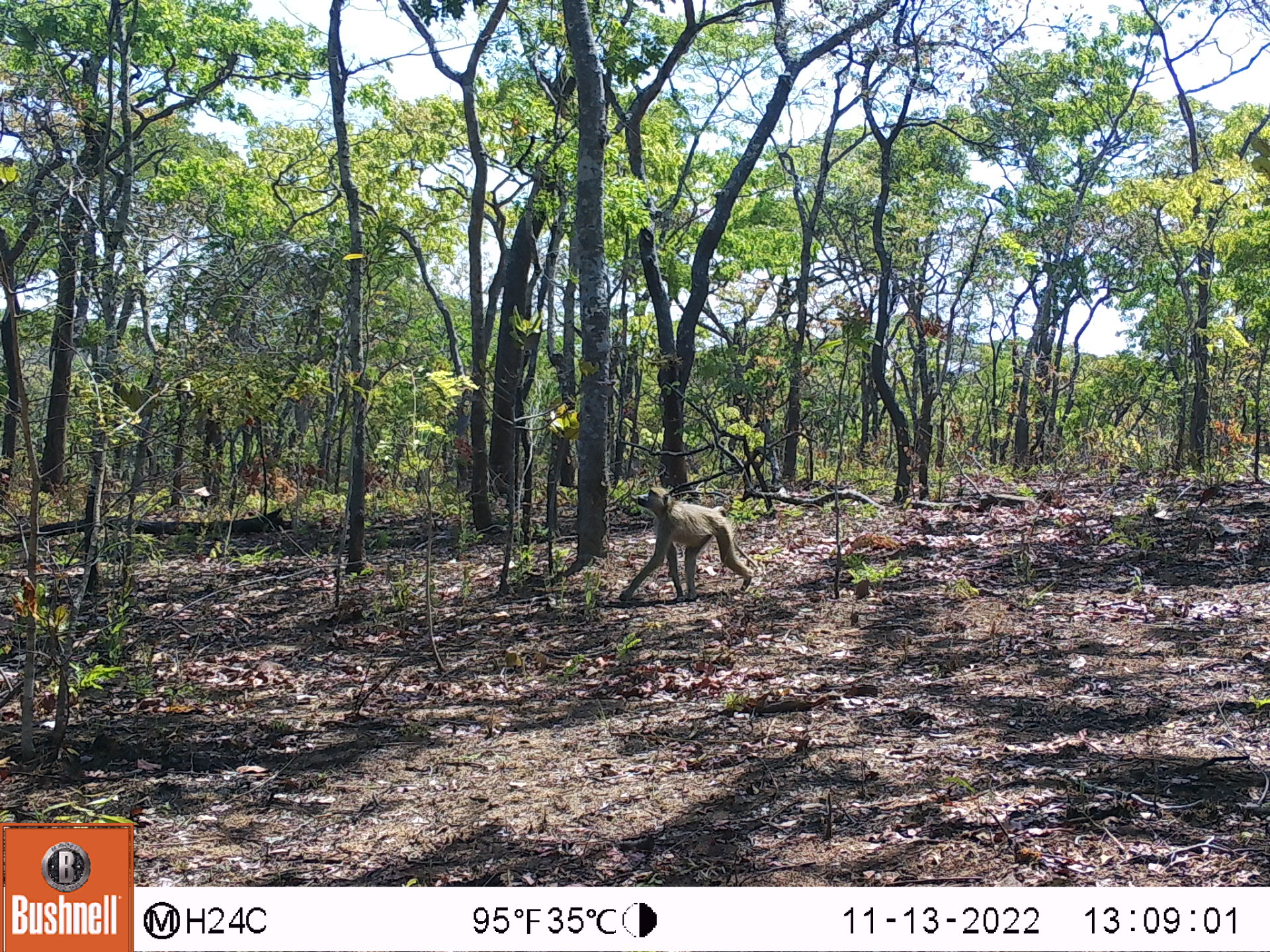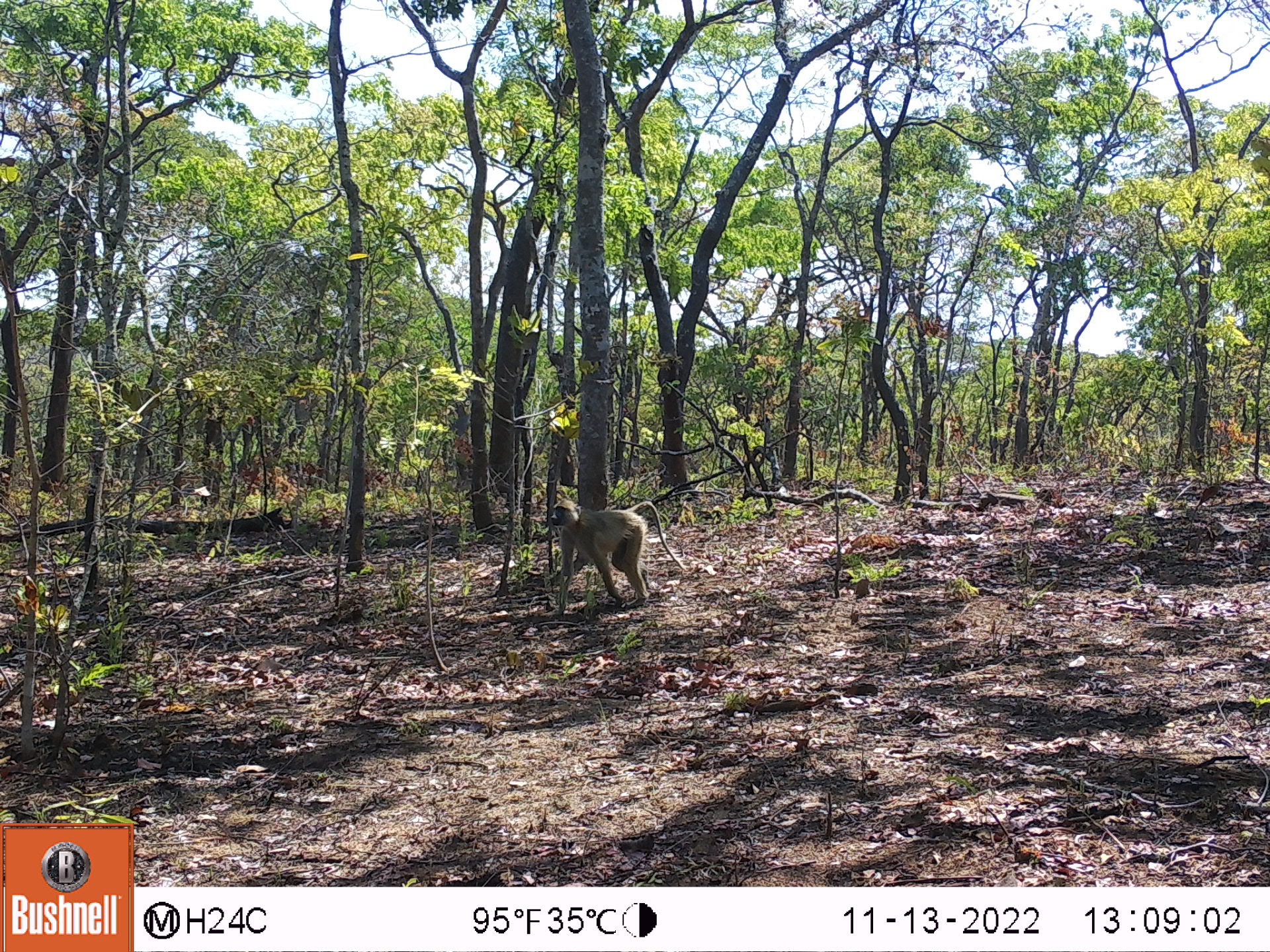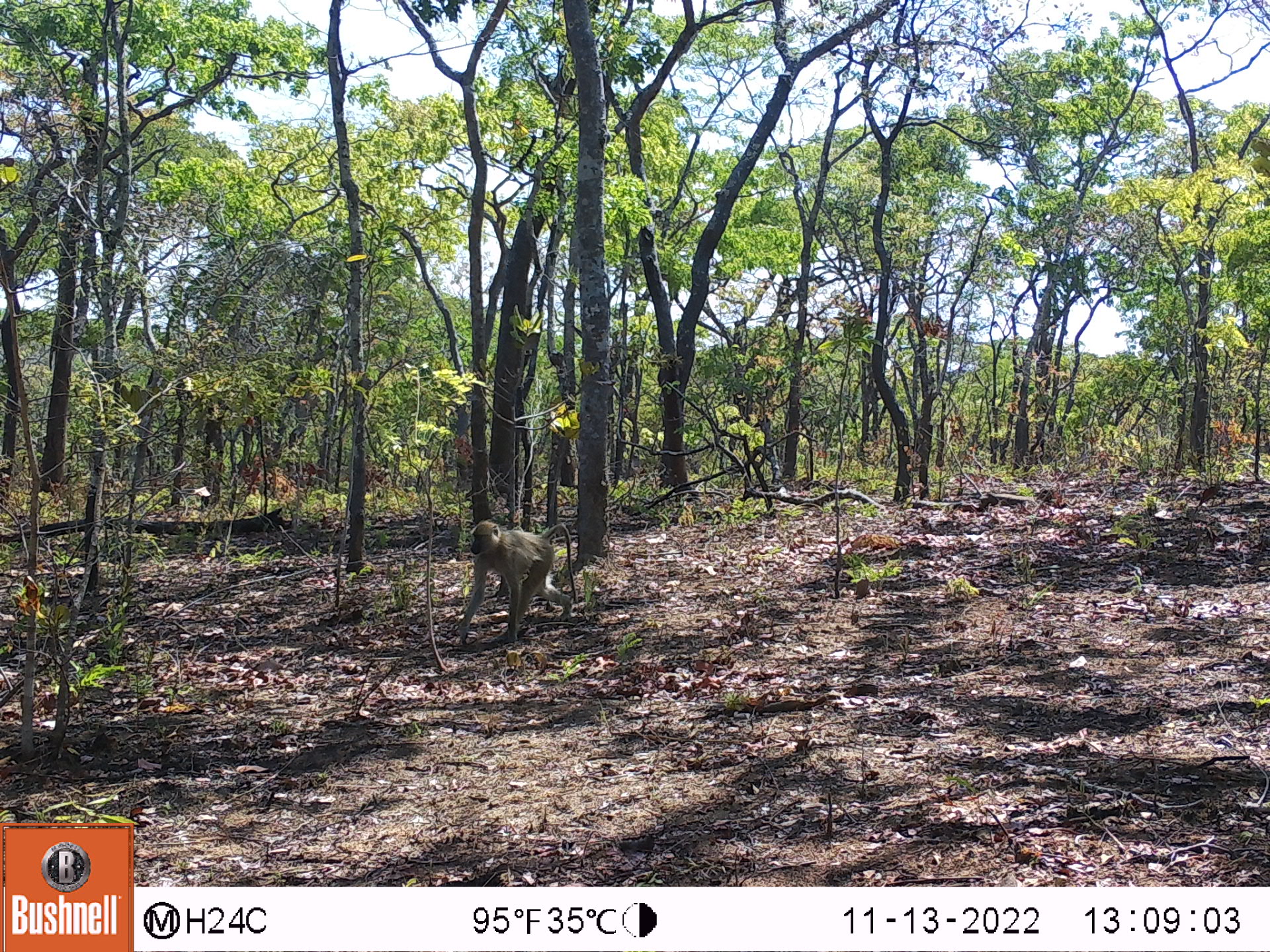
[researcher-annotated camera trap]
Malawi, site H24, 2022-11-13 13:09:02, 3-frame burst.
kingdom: Animalia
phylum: Chordata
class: Mammalia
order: Primates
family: Cercopithecidae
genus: Papio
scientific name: Papio cynocephalus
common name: yellow baboon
Yellow baboon (Papio cynocephalus), count 1.